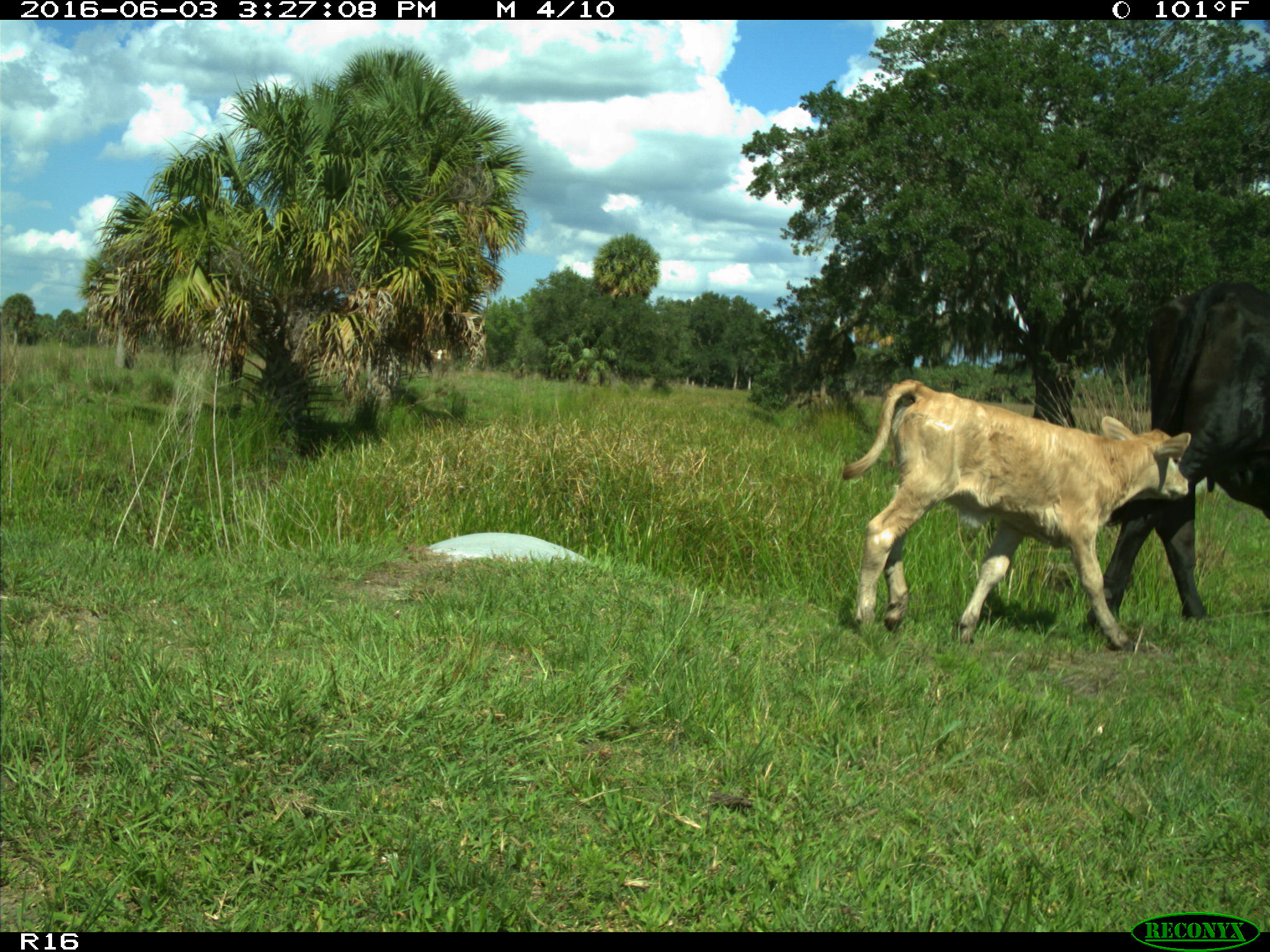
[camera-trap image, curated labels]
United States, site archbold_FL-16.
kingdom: Animalia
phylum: Chordata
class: Mammalia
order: Artiodactyla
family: Bovidae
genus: Bos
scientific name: Bos taurus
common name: domestic cow